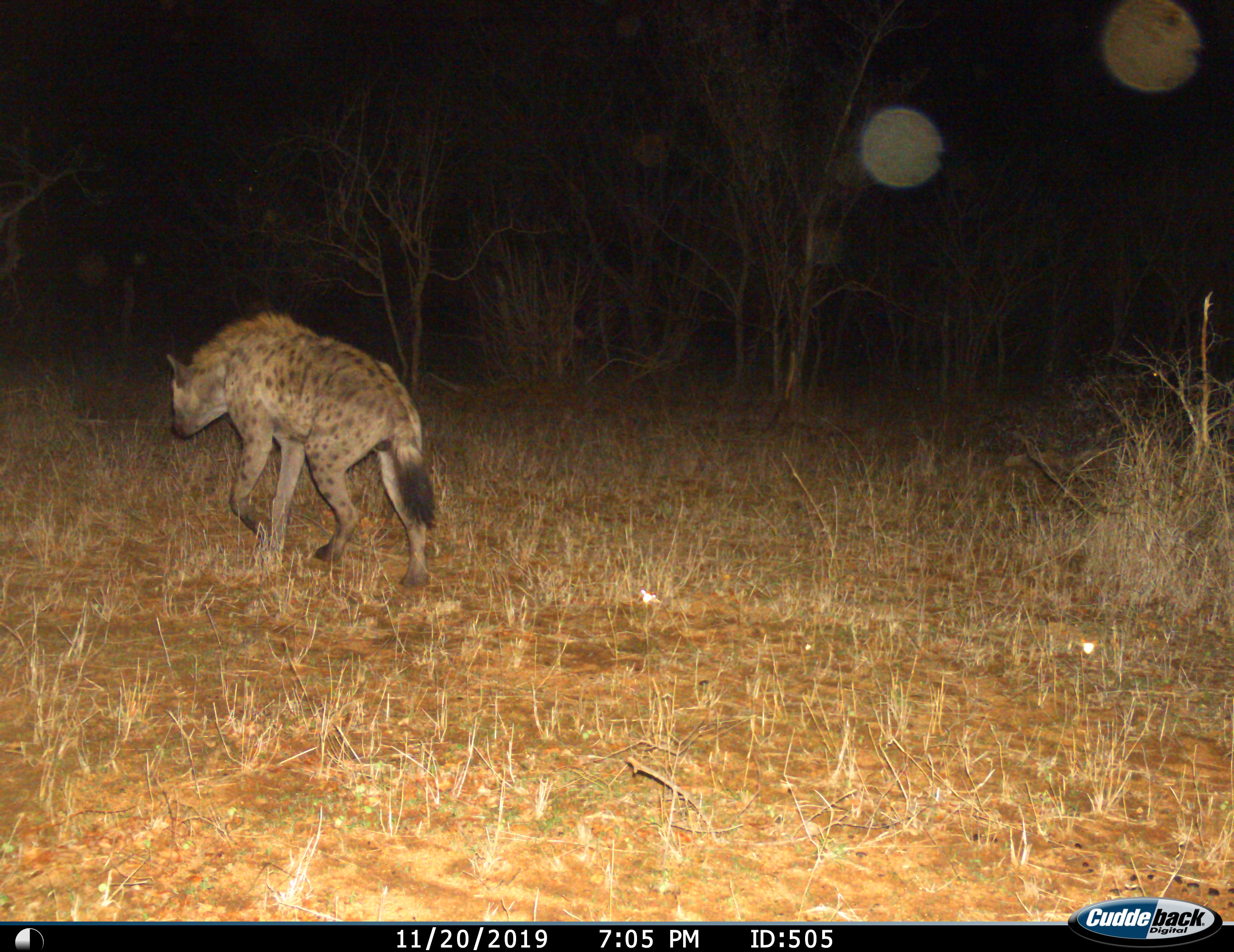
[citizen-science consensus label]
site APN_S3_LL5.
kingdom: Animalia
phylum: Chordata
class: Mammalia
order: Carnivora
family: Hyaenidae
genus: Crocuta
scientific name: Crocuta crocuta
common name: spotted hyena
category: hyenaspotted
Hyenaspotted (spotted hyena) (Crocuta crocuta), count 1. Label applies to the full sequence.